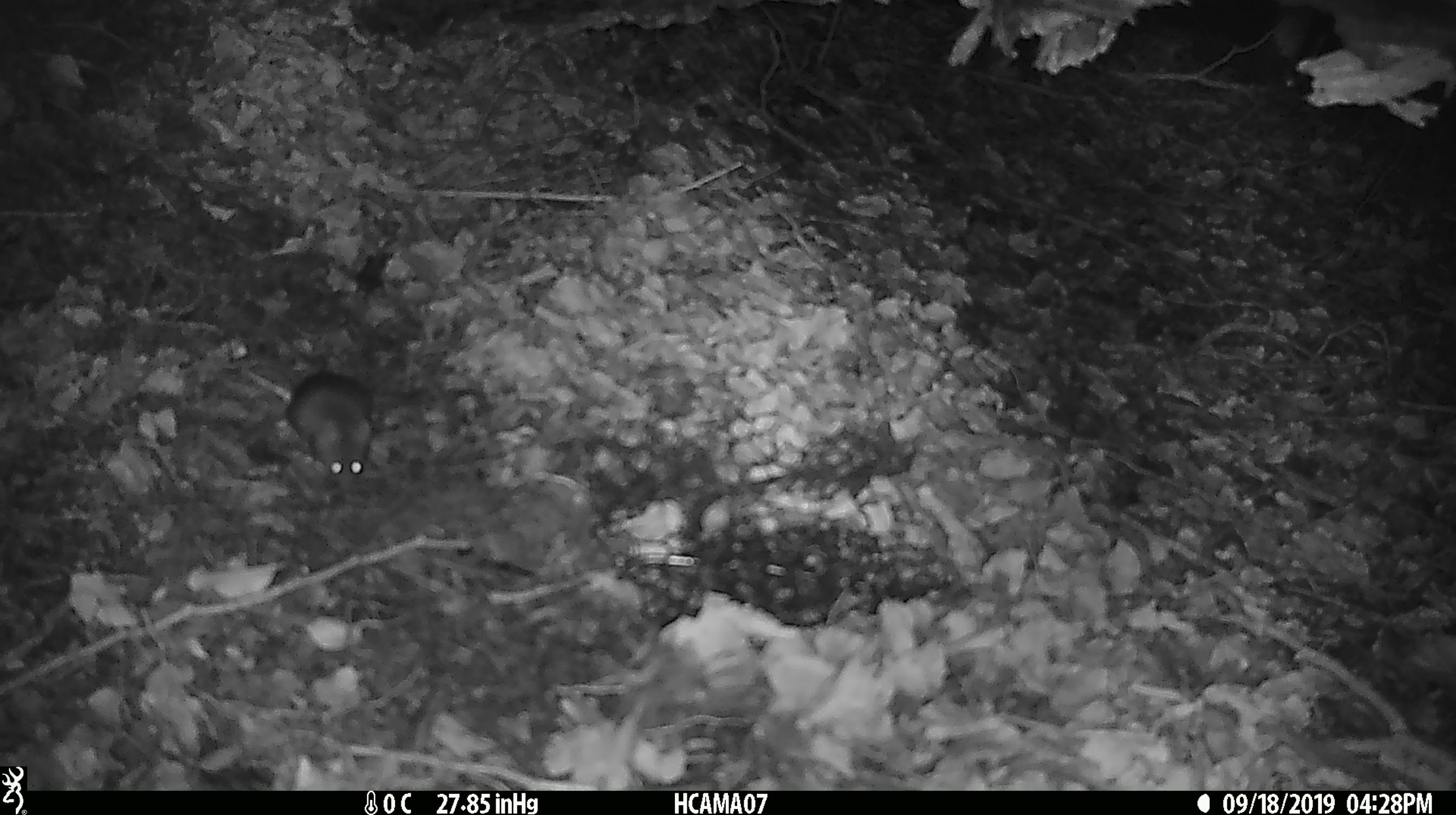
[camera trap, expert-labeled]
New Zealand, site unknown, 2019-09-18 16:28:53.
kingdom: Animalia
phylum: Chordata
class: Mammalia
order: Rodentia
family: Muridae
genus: Mus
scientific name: Mus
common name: mouse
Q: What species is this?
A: Mouse (Mus).